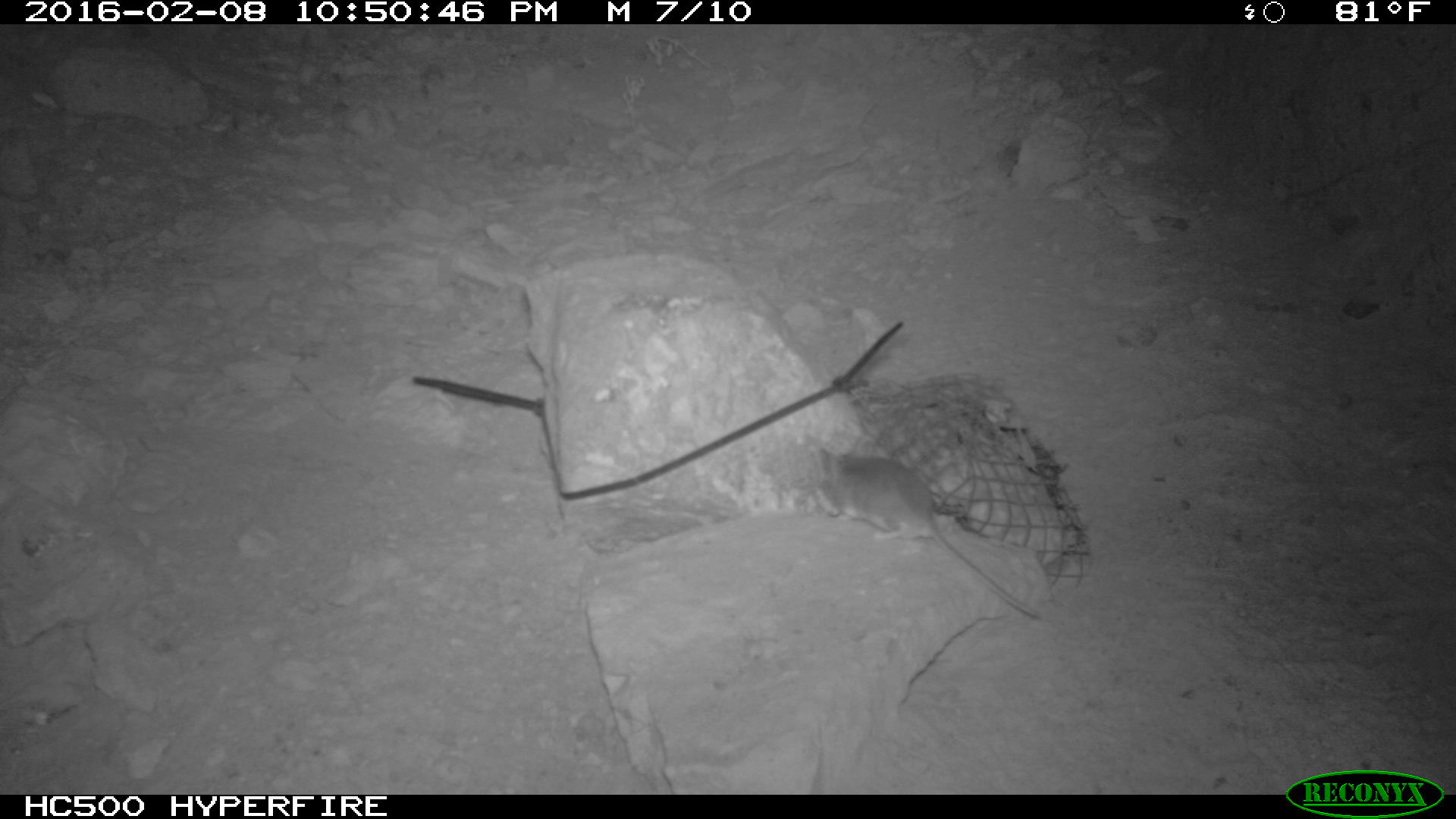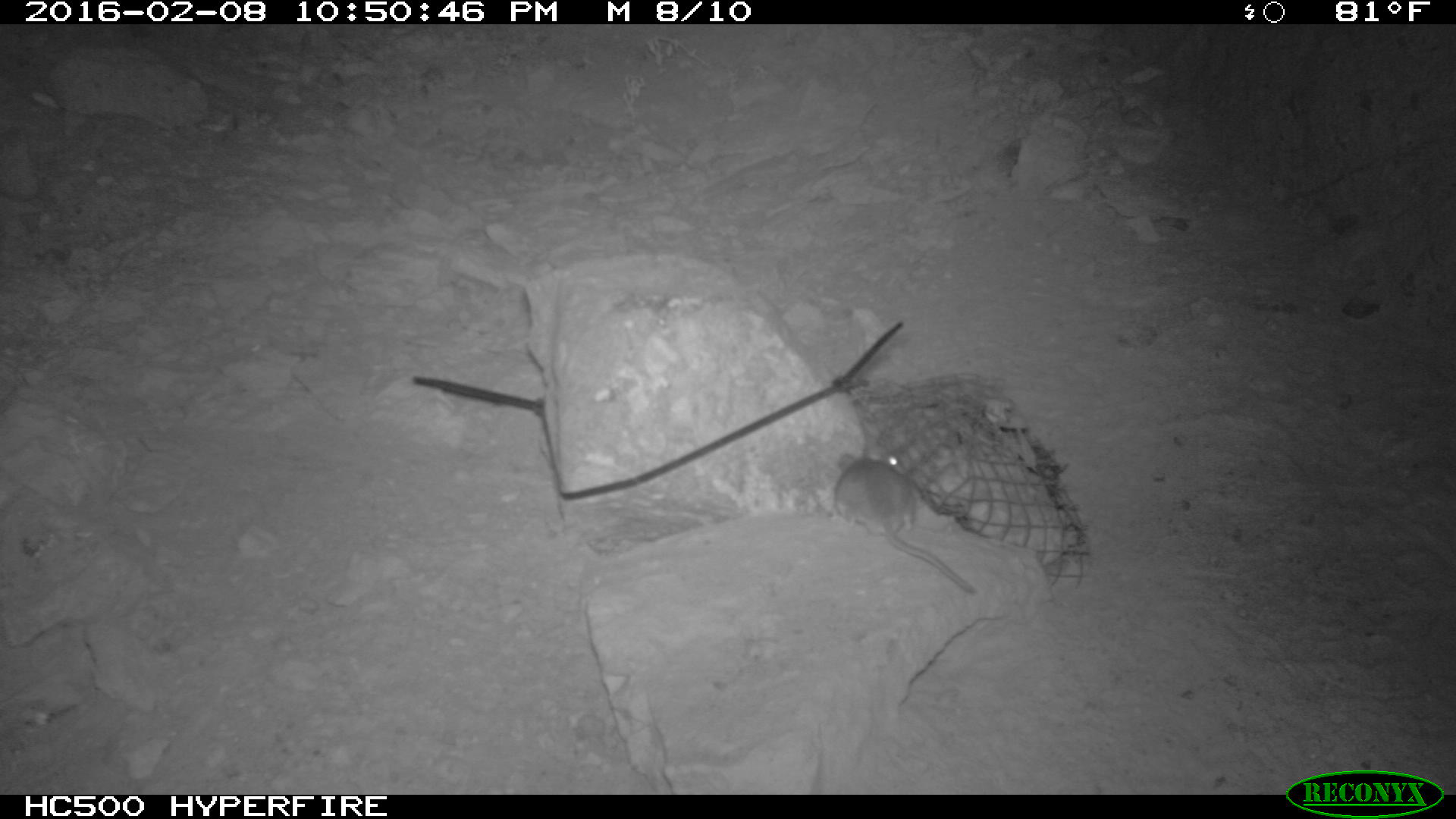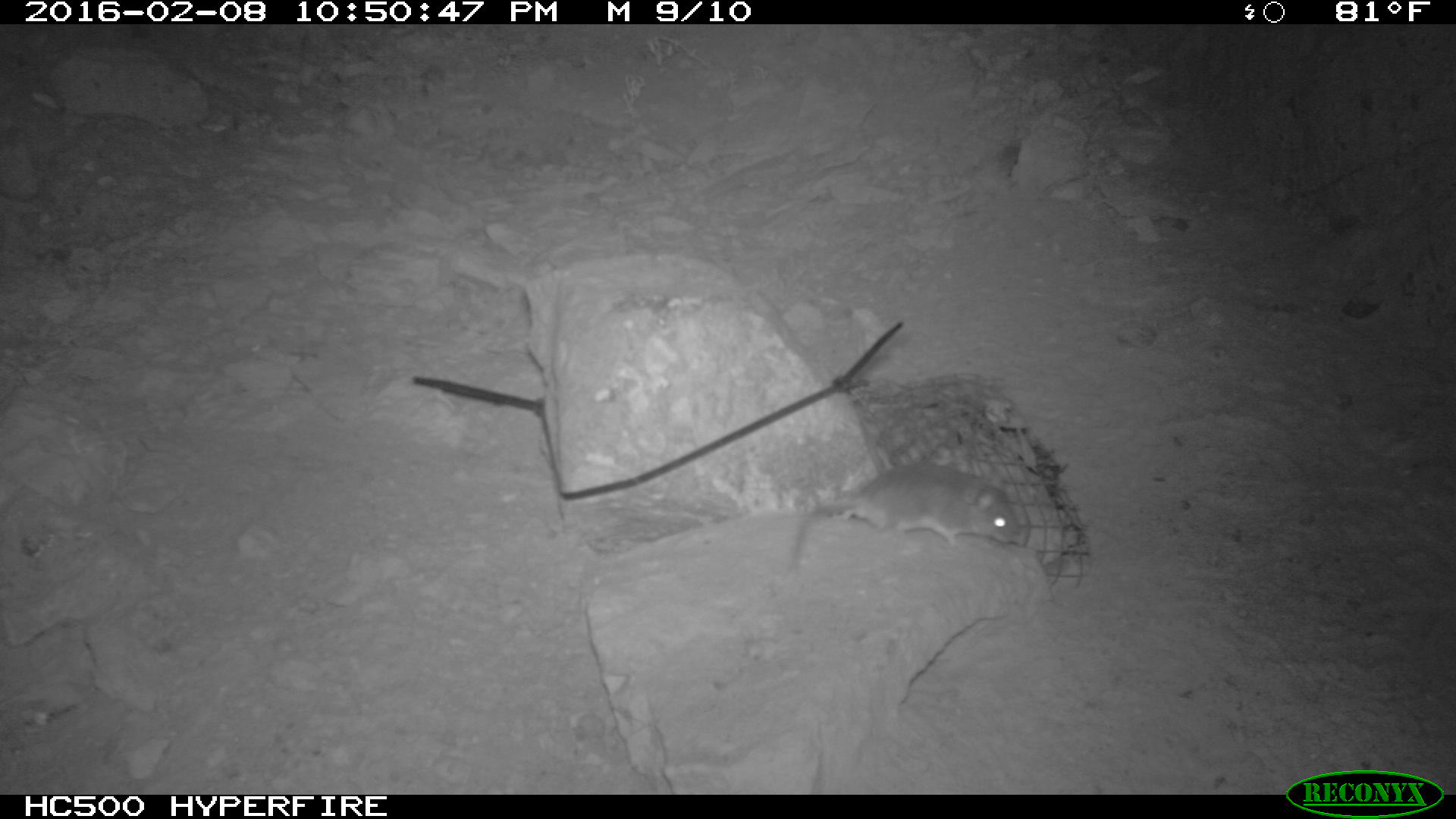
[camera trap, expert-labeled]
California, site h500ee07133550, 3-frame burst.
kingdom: Animalia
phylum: Chordata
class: Mammalia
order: Rodentia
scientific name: Rodentia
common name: rodent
Rodent (Rodentia).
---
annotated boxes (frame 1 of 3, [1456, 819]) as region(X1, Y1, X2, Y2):
rodent: region(812, 443, 1045, 620)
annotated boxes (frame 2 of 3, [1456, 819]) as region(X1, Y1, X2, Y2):
rodent: region(831, 451, 978, 601)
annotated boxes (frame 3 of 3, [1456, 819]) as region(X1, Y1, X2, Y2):
rodent: region(780, 460, 1022, 579)